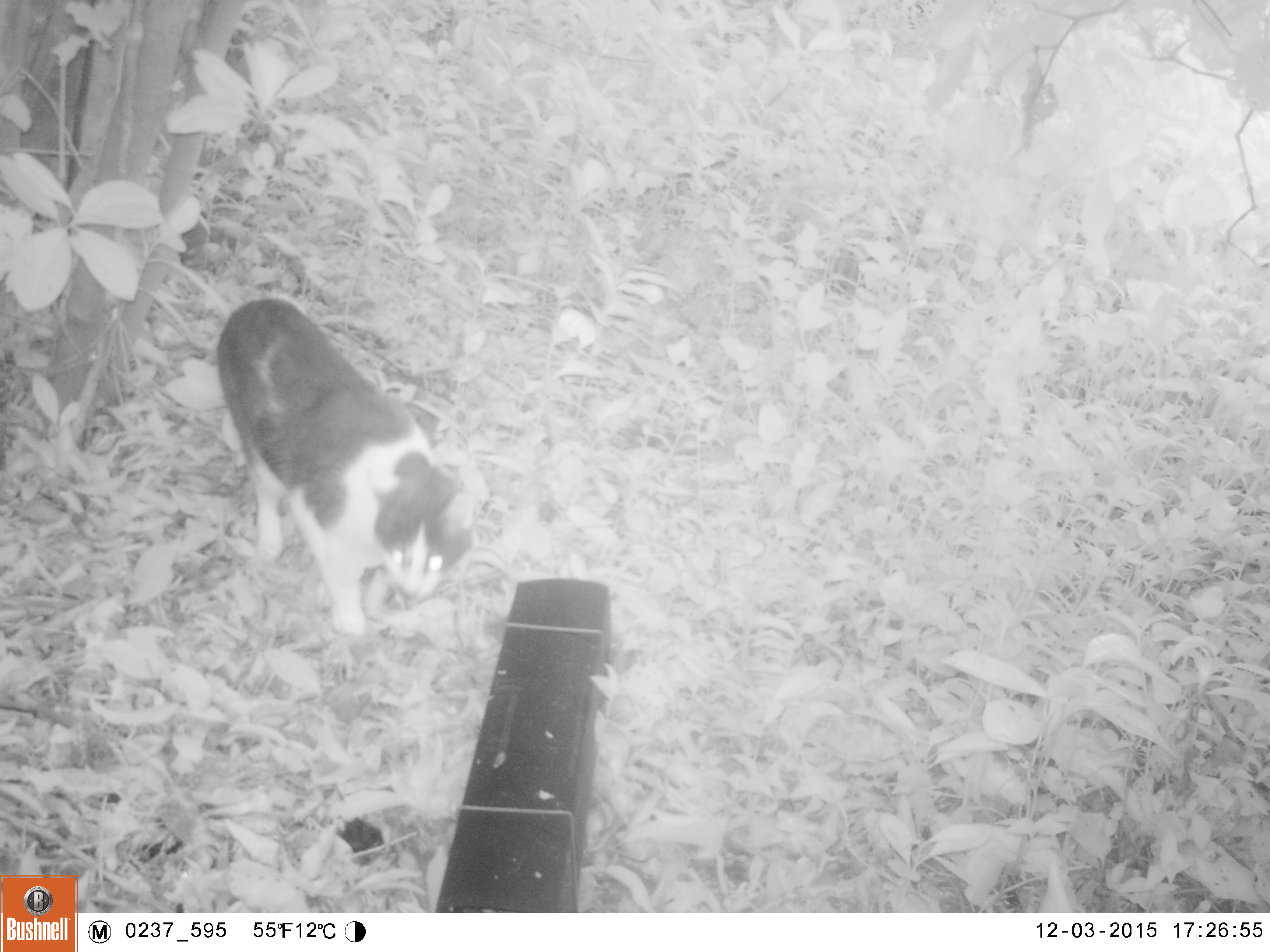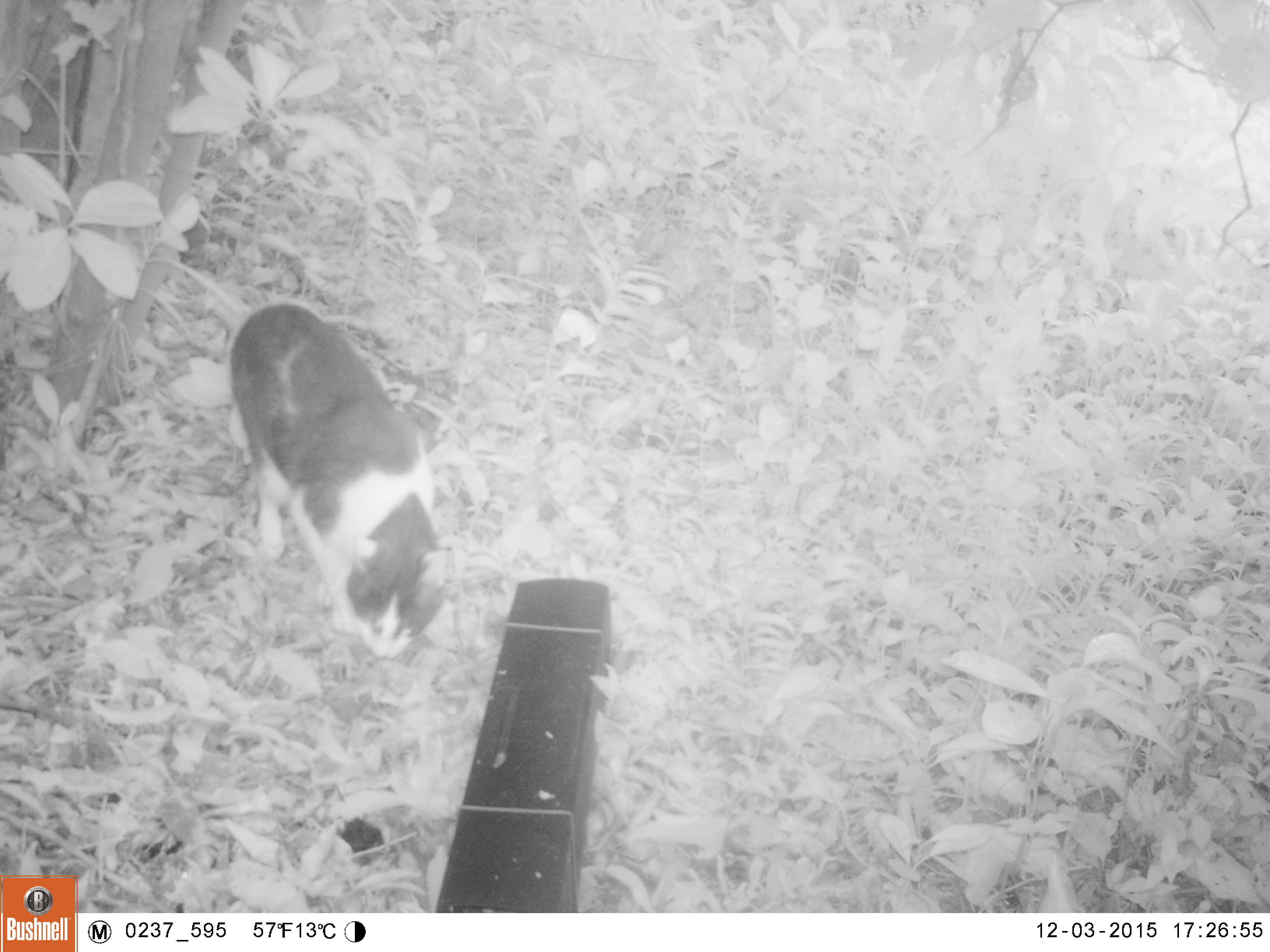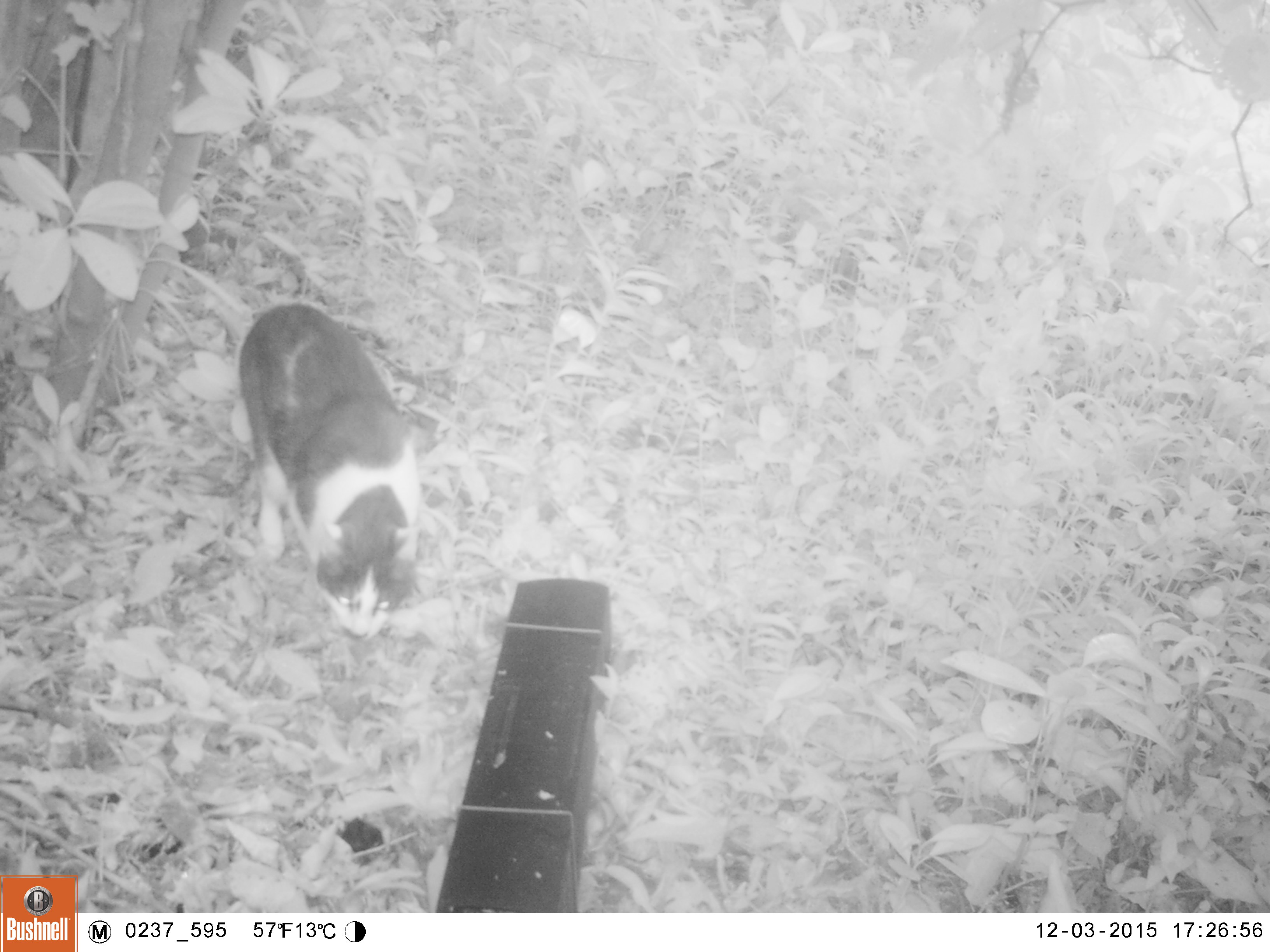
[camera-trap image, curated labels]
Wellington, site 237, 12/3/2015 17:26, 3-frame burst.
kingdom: Animalia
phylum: Chordata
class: Mammalia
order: Carnivora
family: Felidae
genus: Felis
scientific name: Felis catus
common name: cat